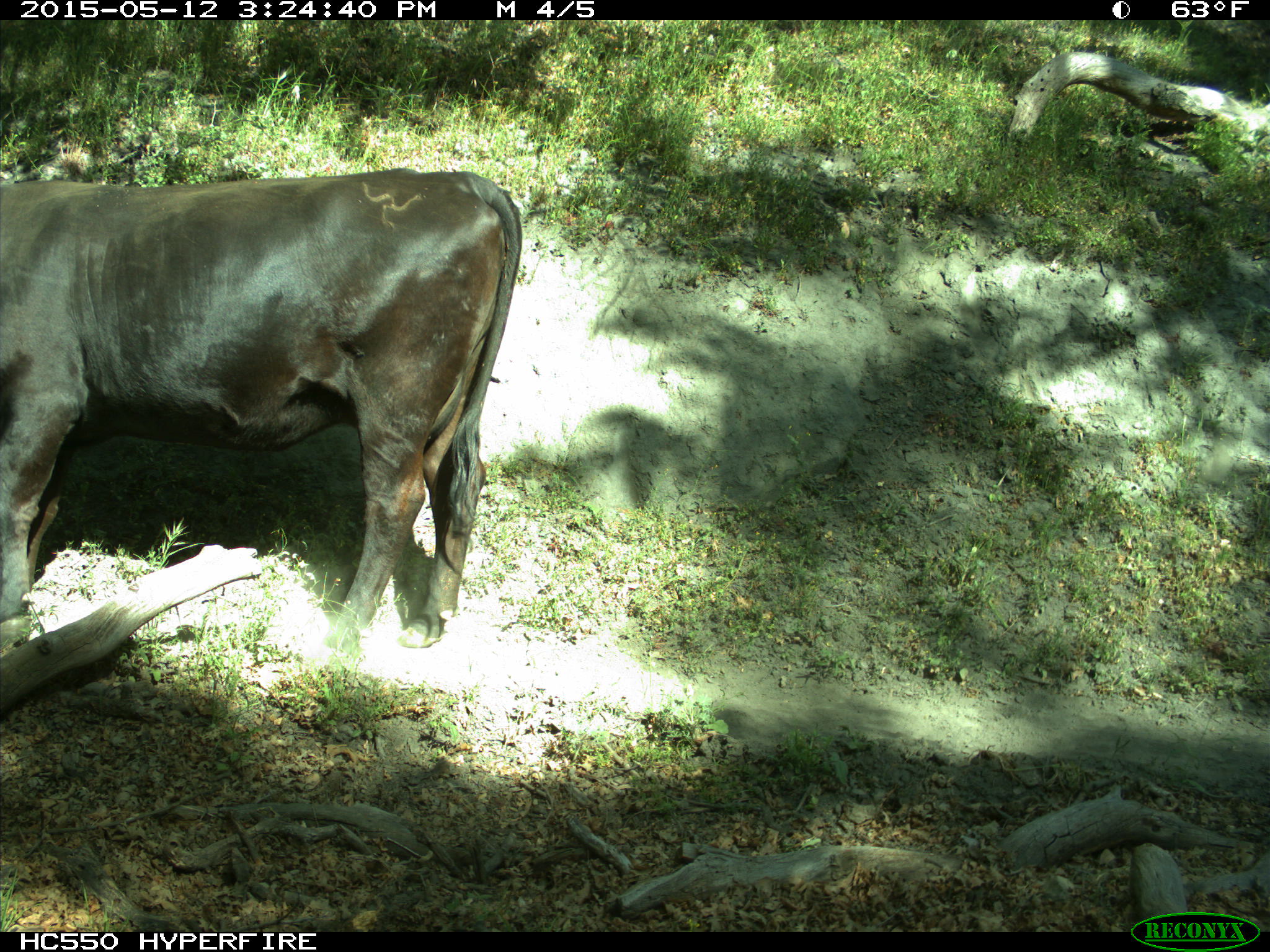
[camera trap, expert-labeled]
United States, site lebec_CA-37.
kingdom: Animalia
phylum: Chordata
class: Mammalia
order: Artiodactyla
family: Bovidae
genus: Bos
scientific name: Bos taurus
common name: domestic cow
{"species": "Bos taurus (domestic cow)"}